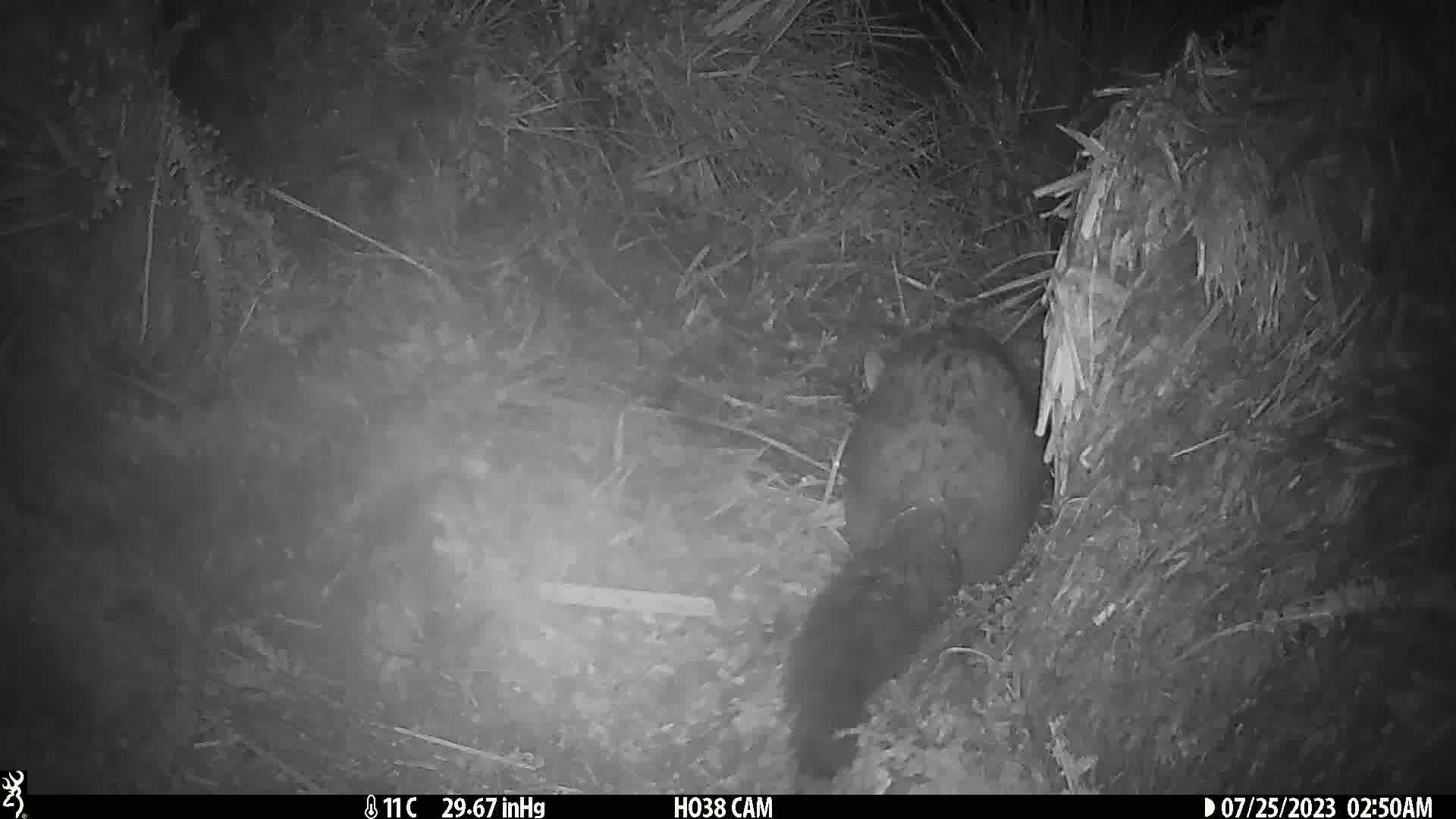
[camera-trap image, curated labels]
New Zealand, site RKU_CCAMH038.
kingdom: Animalia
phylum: Chordata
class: Mammalia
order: Diprotodontia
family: Phalangeridae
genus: Trichosurus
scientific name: Trichosurus vulpecula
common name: common brushtail possum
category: possum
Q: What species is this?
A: Possum (common brushtail possum) (Trichosurus vulpecula).